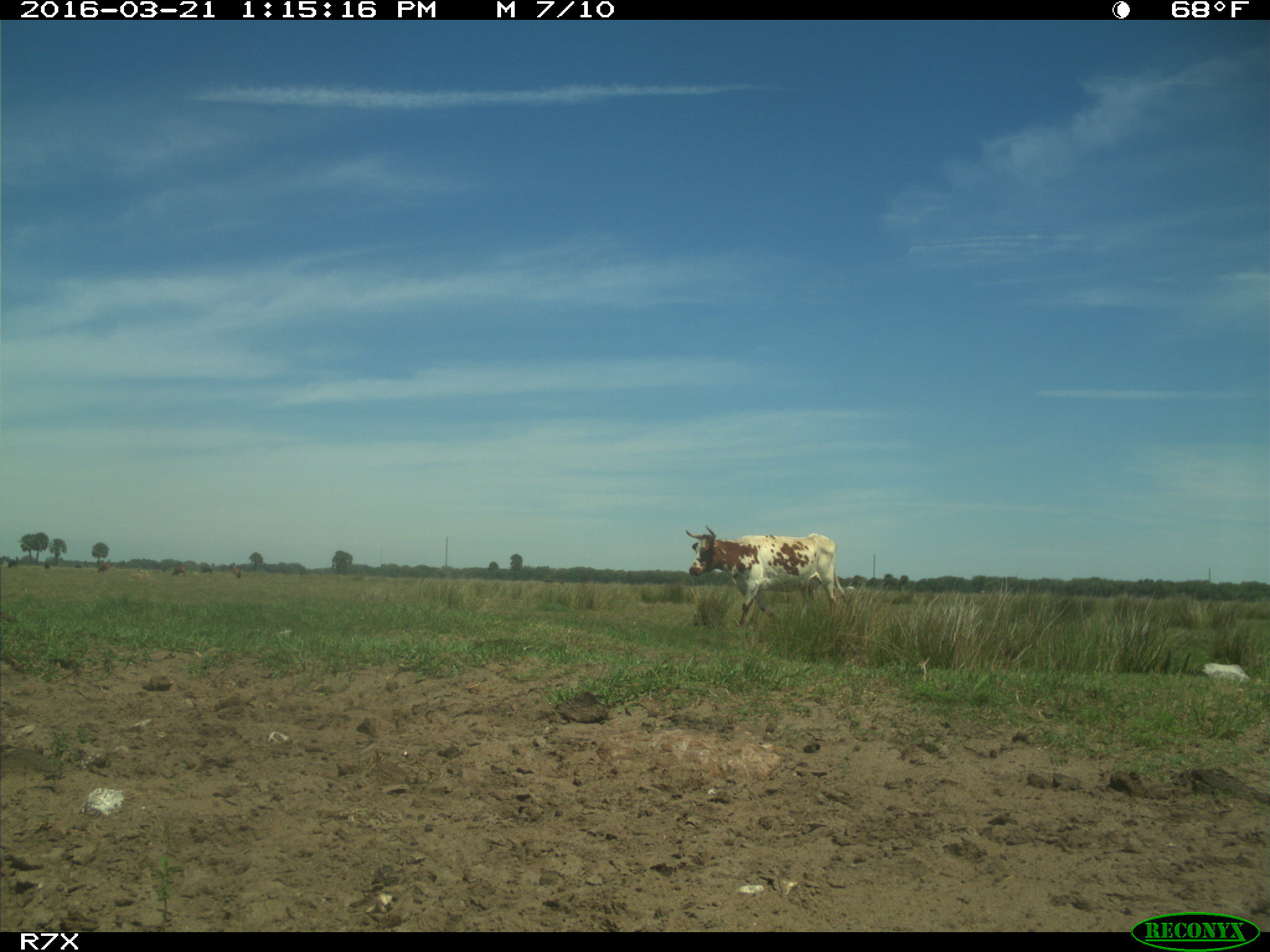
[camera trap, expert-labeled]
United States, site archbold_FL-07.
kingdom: Animalia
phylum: Chordata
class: Mammalia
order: Artiodactyla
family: Bovidae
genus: Bos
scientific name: Bos taurus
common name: domestic cow